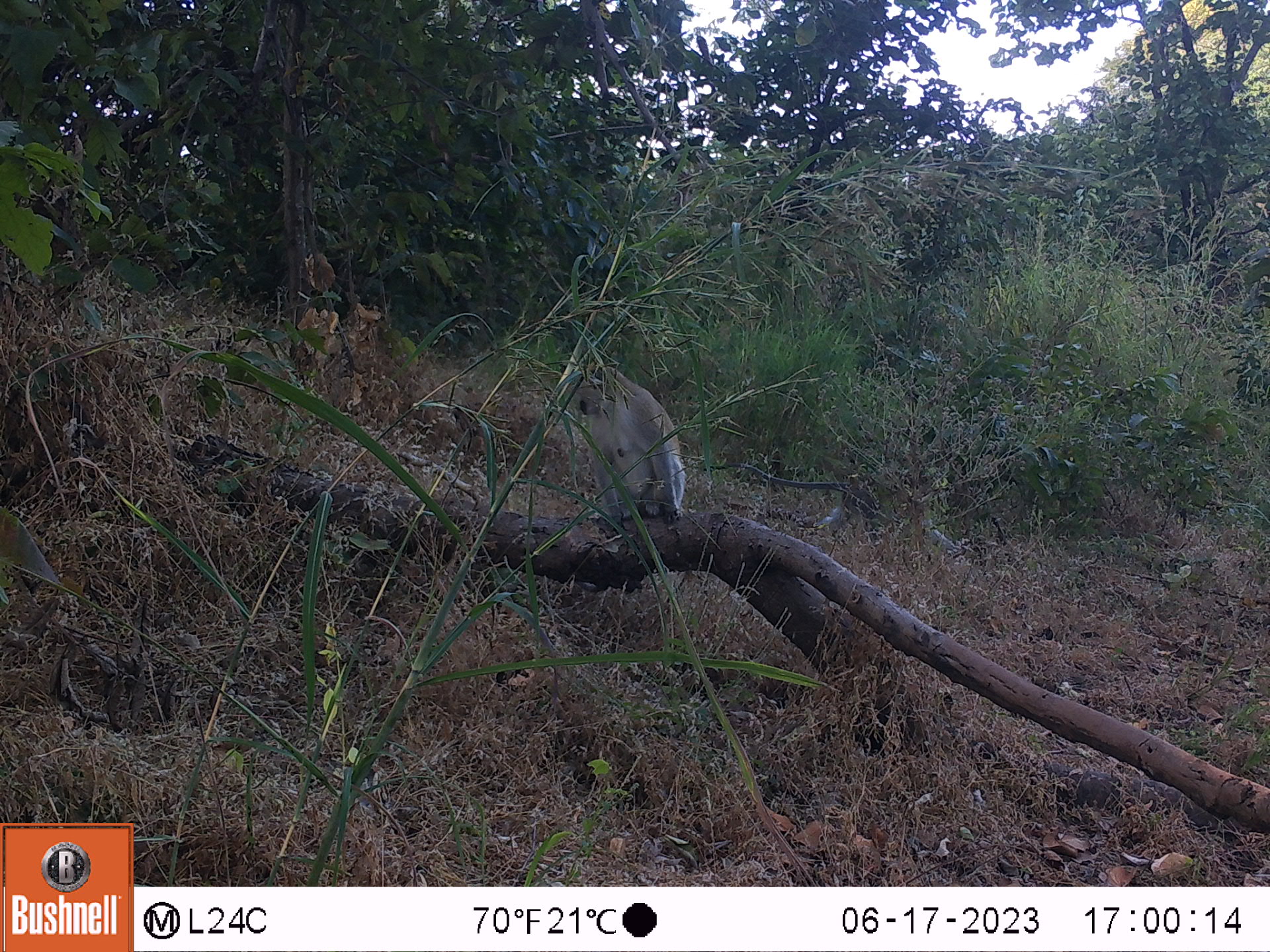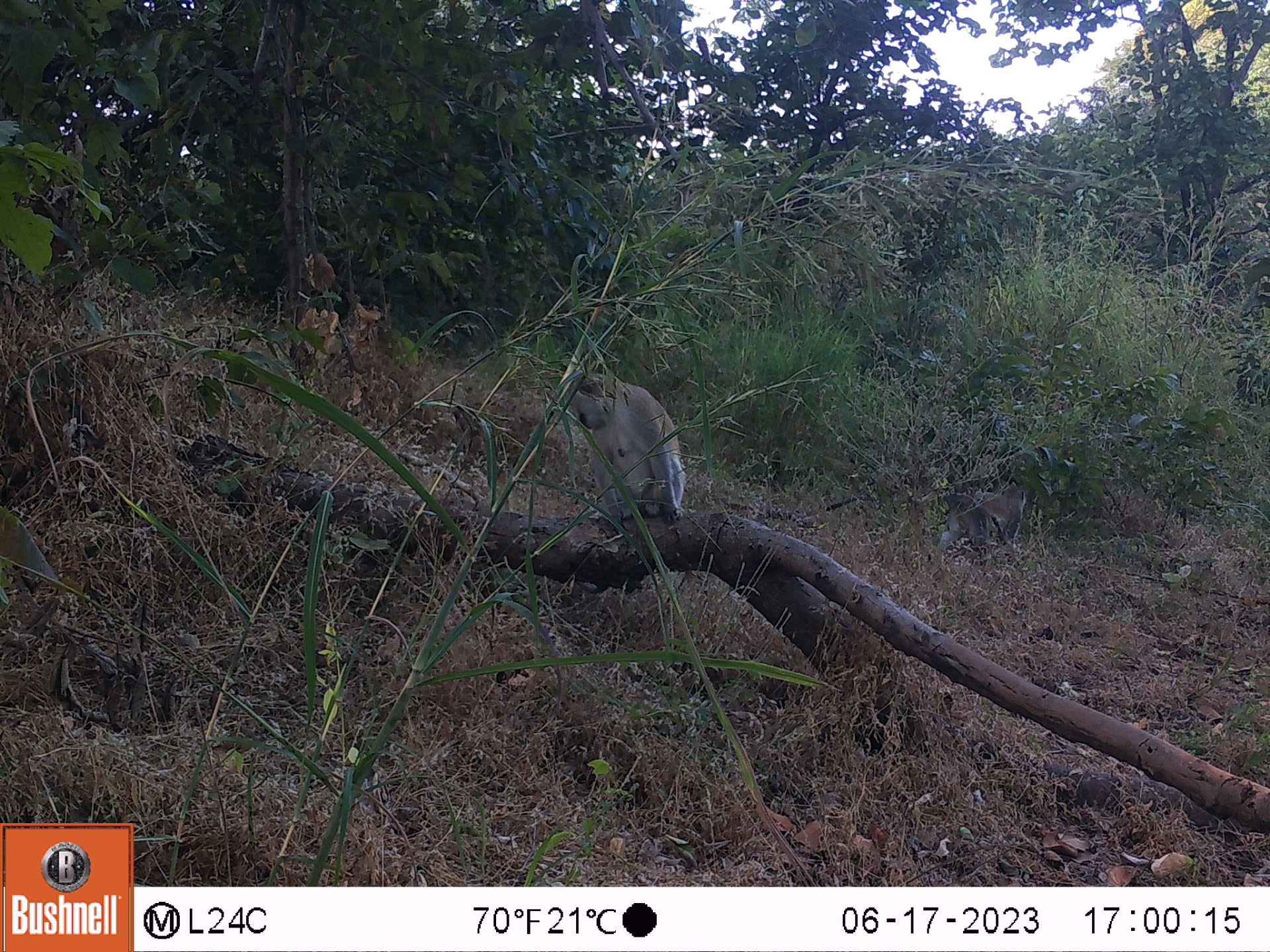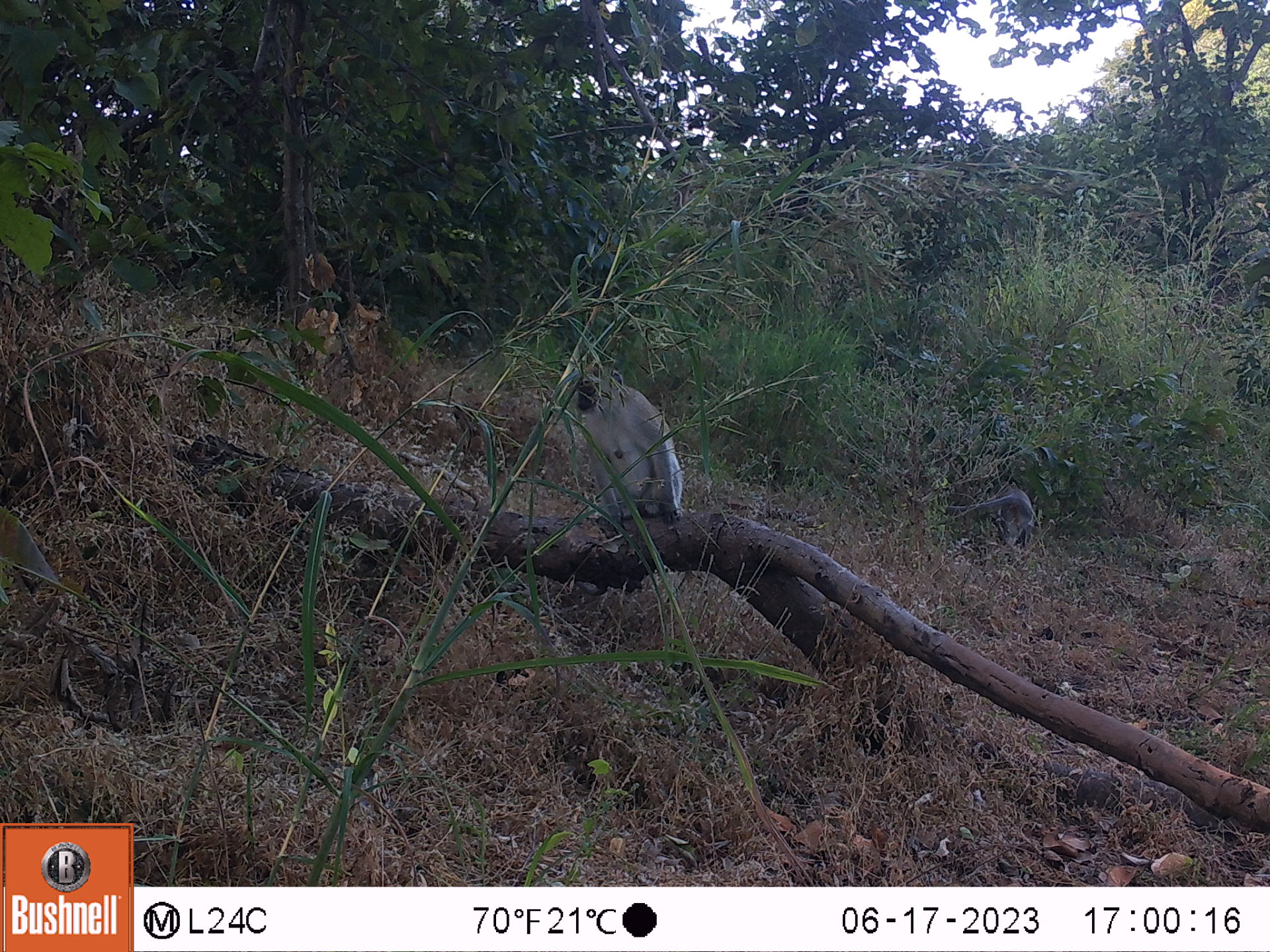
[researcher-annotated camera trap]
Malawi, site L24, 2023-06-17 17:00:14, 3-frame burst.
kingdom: Animalia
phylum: Chordata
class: Mammalia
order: Primates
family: Cercopithecidae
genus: Chlorocebus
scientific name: Chlorocebus pygerythrus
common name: vervet monkey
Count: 2.